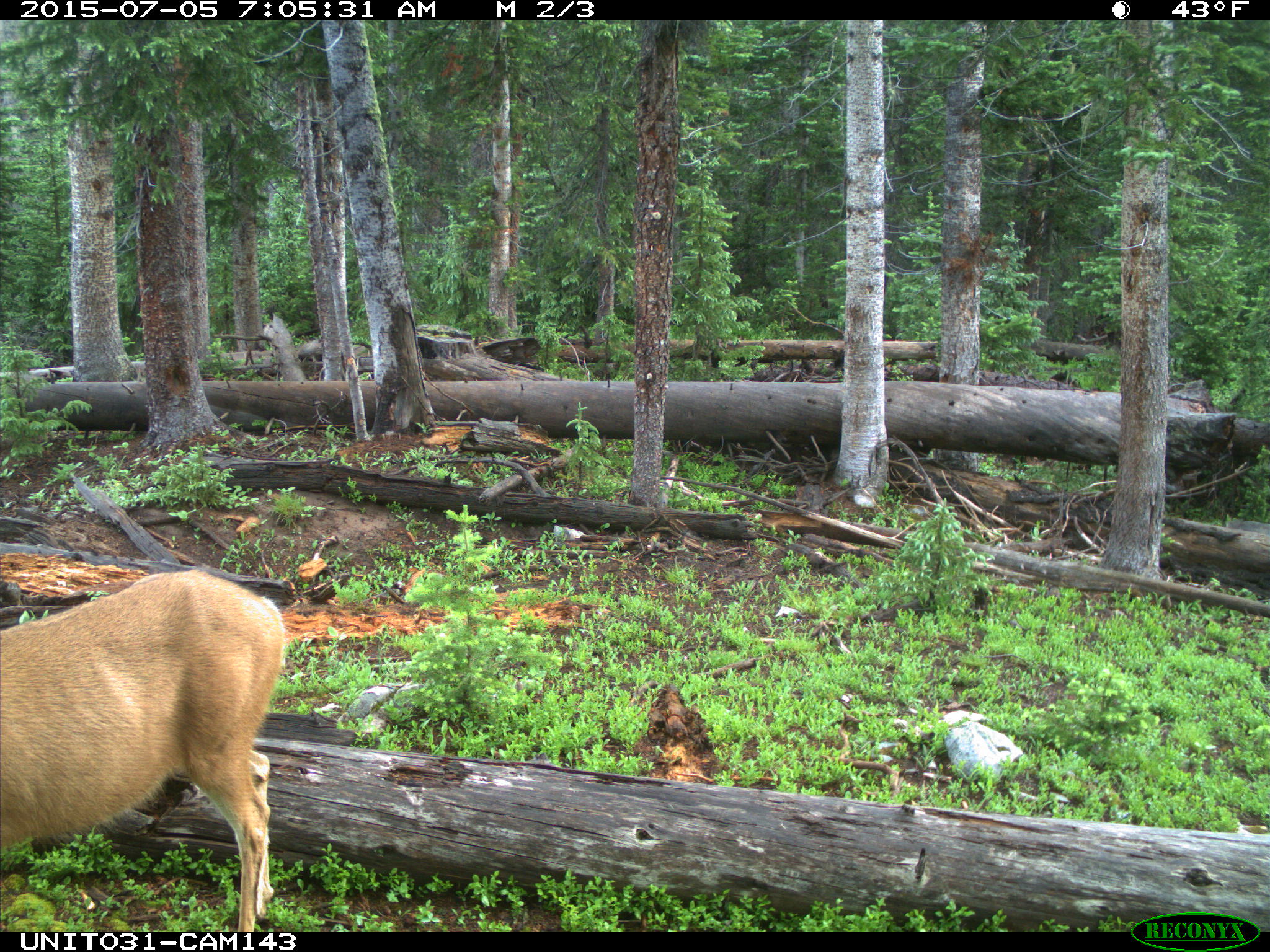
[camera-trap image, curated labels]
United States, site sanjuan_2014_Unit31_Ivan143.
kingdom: Animalia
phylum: Chordata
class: Mammalia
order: Artiodactyla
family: Cervidae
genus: Odocoileus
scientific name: Odocoileus hemionus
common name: mule deer